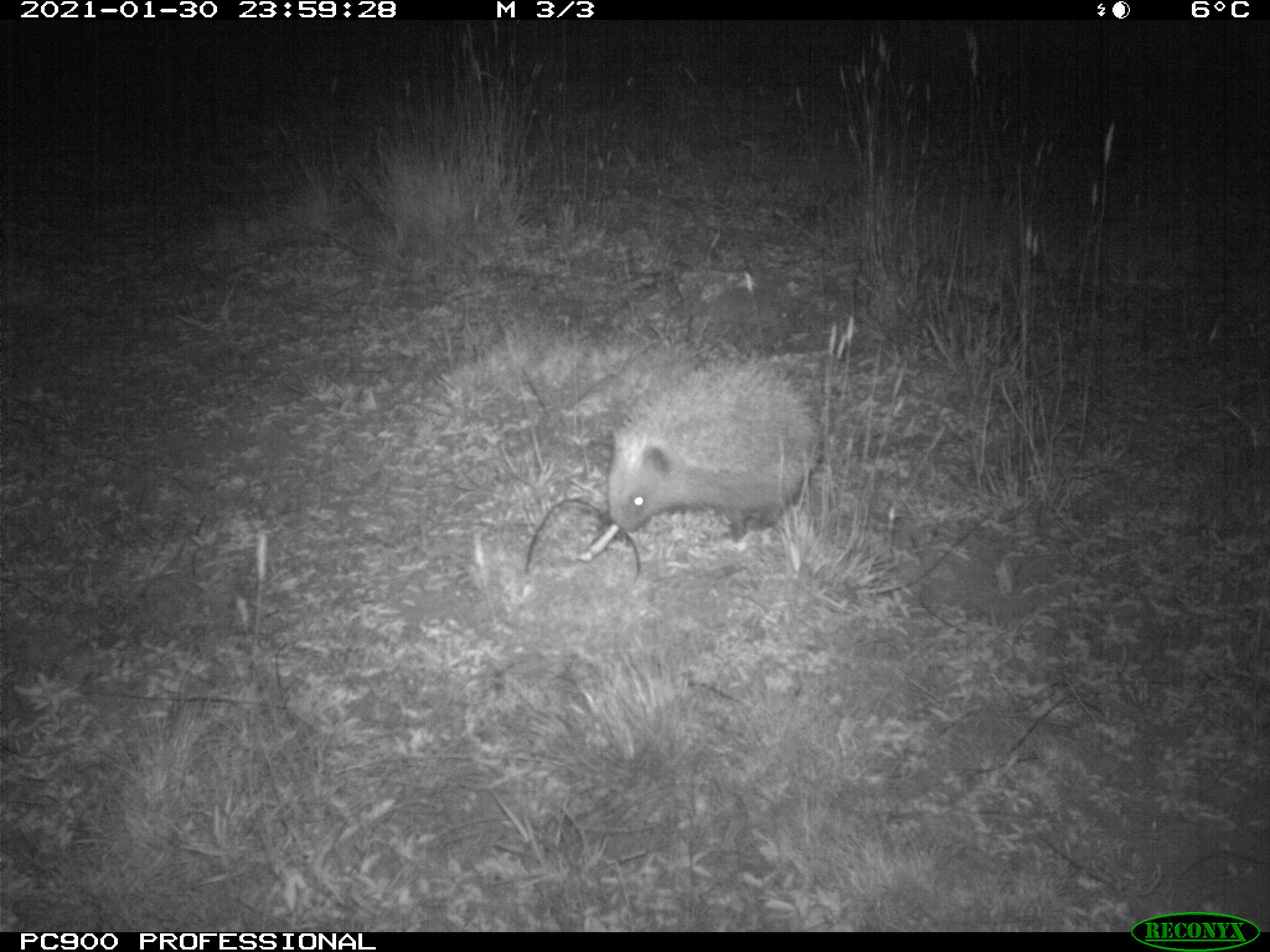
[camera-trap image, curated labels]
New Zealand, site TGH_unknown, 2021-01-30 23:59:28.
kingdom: Animalia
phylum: Chordata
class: Mammalia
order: Eulipotyphla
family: Erinaceidae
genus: Erinaceus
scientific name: Erinaceus europaeus europaeus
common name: european hedgehog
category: hedgehog